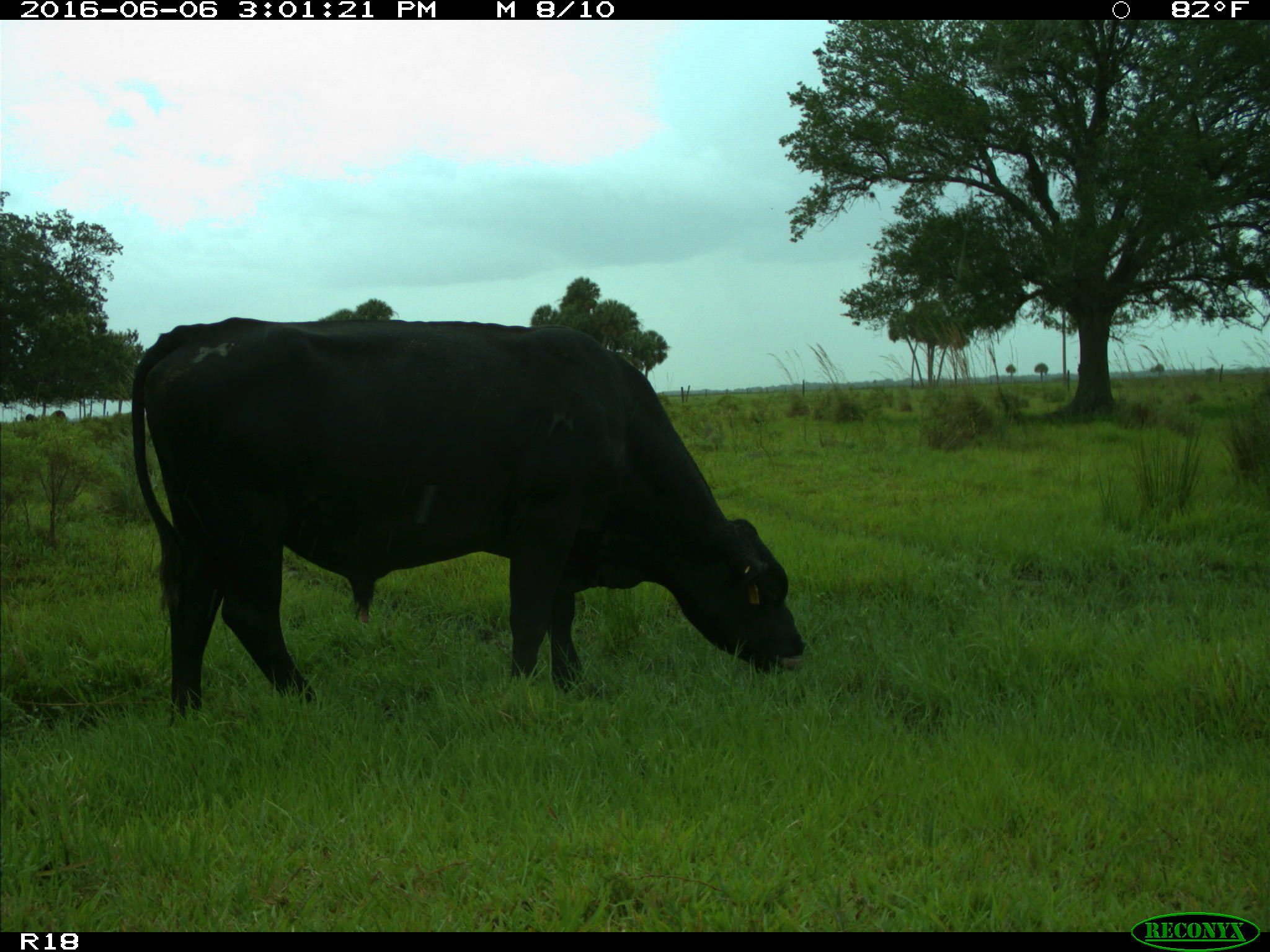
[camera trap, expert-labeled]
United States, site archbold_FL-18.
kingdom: Animalia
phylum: Chordata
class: Mammalia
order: Artiodactyla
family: Bovidae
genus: Bos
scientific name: Bos taurus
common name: domestic cow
Bos taurus (domestic cow).